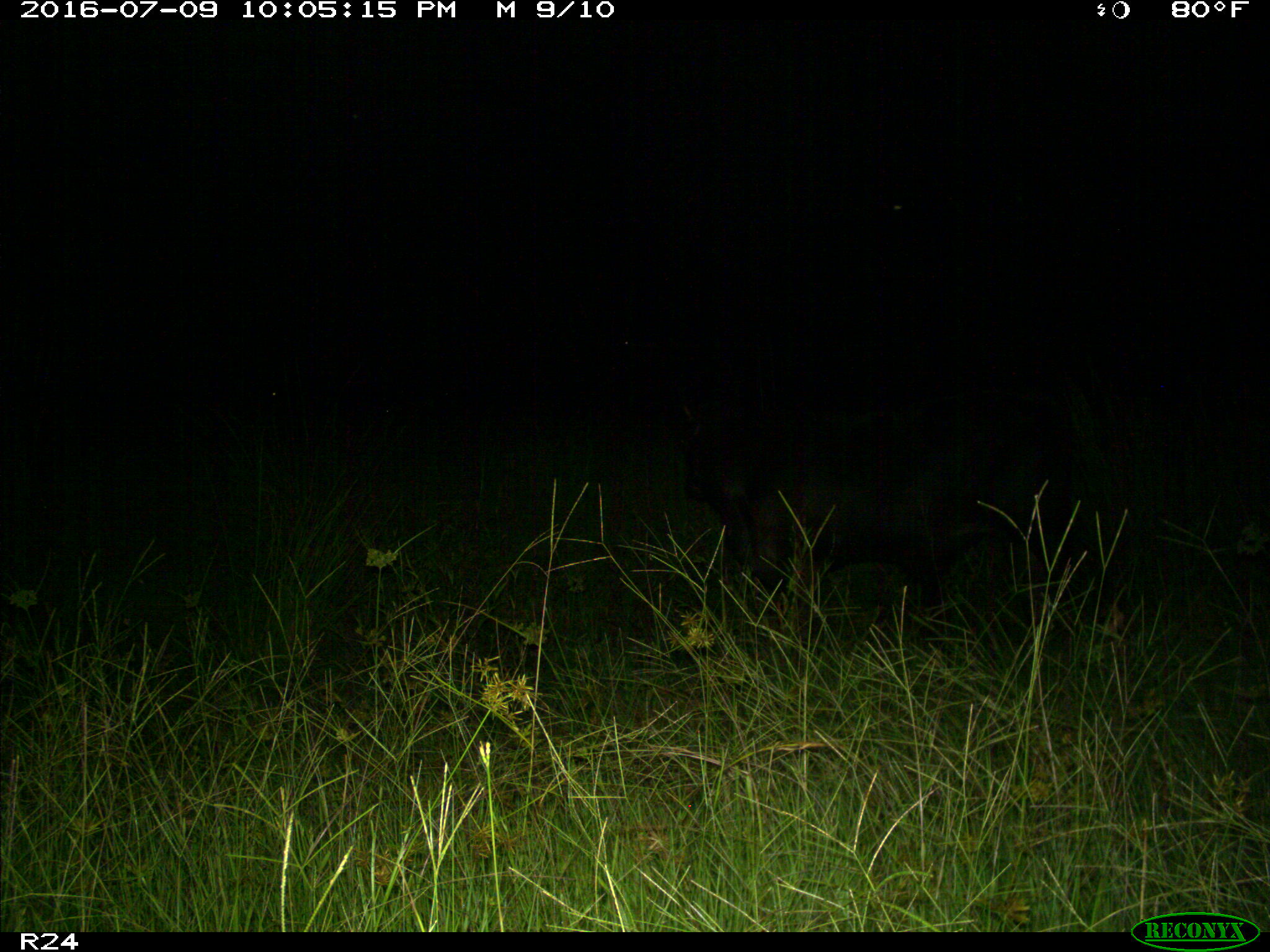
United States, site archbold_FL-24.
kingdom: Animalia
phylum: Chordata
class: Mammalia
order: Artiodactyla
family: Bovidae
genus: Bos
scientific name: Bos taurus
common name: domestic cow